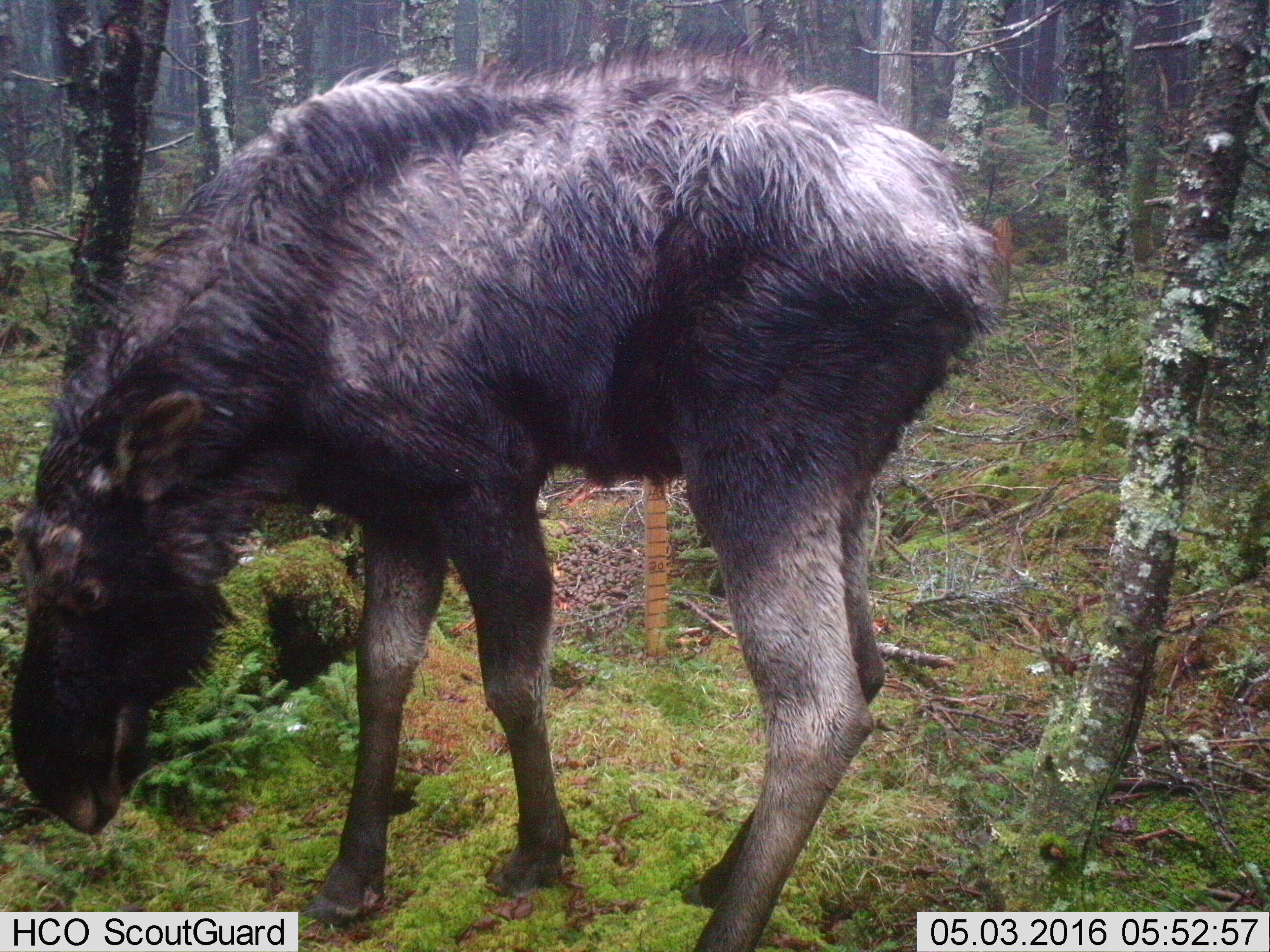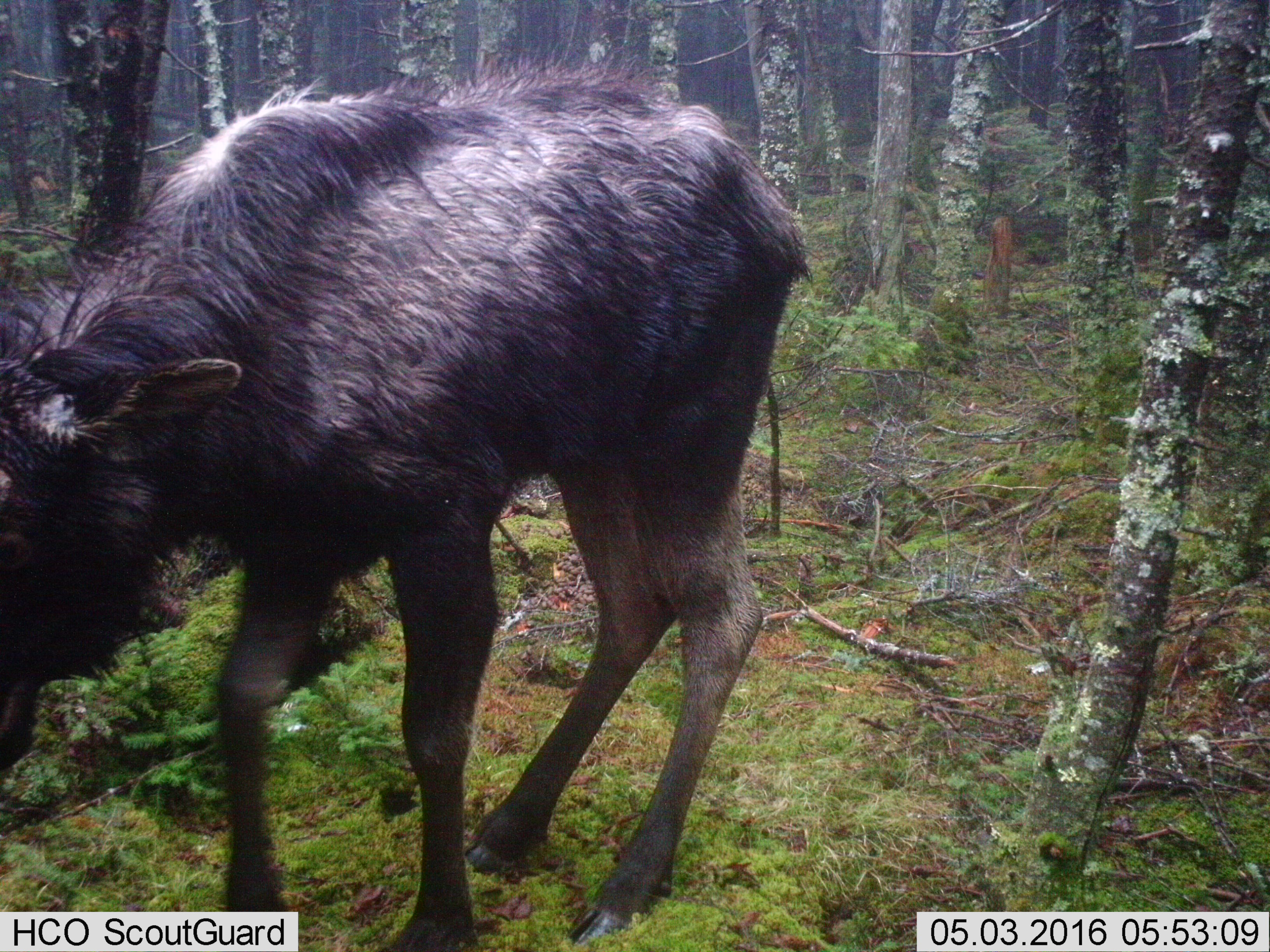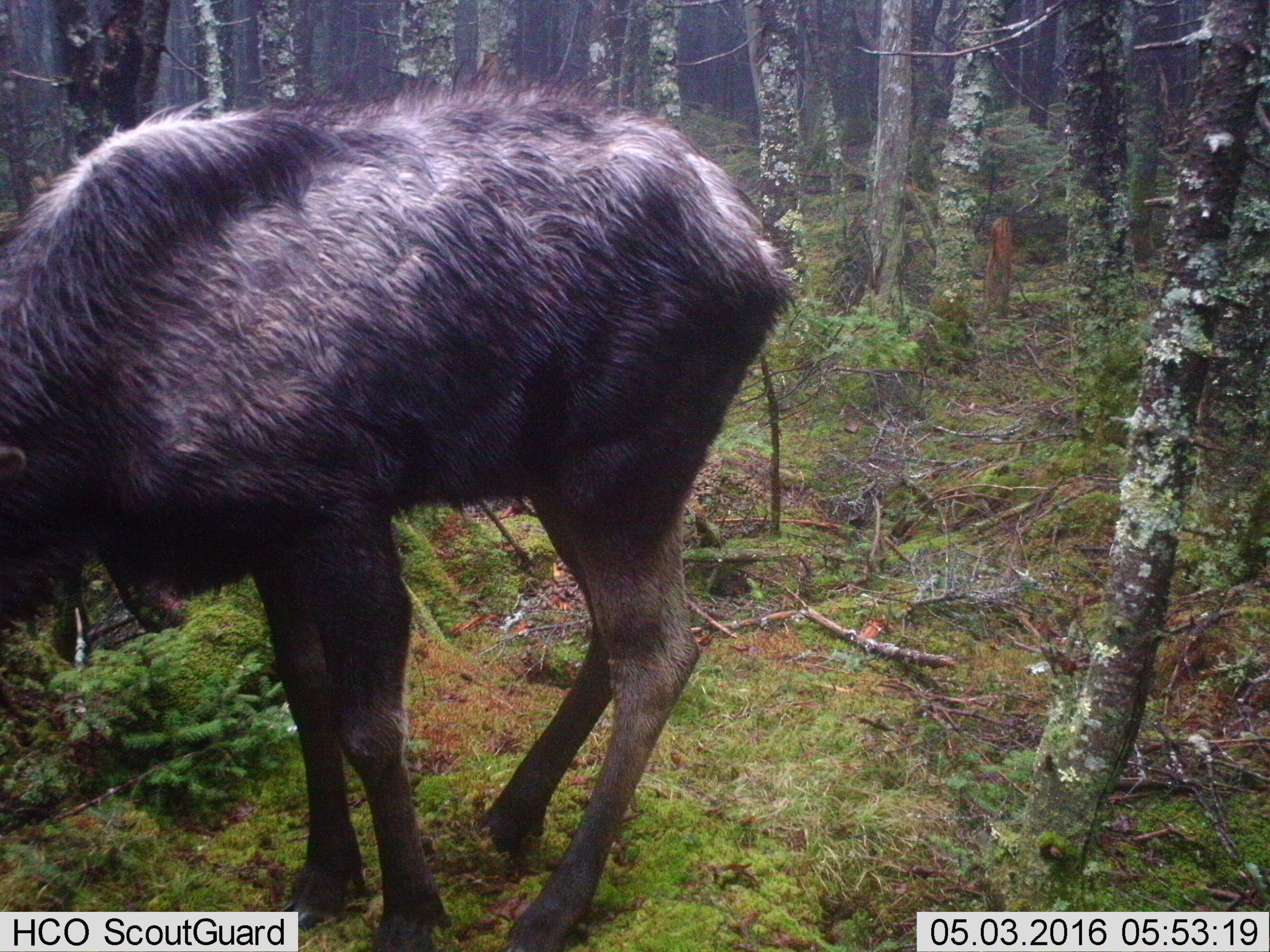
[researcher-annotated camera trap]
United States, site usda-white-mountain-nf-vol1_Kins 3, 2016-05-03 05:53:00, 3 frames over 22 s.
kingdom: Animalia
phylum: Chordata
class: Mammalia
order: Artiodactyla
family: Cervidae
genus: Alces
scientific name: Alces alces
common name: moose